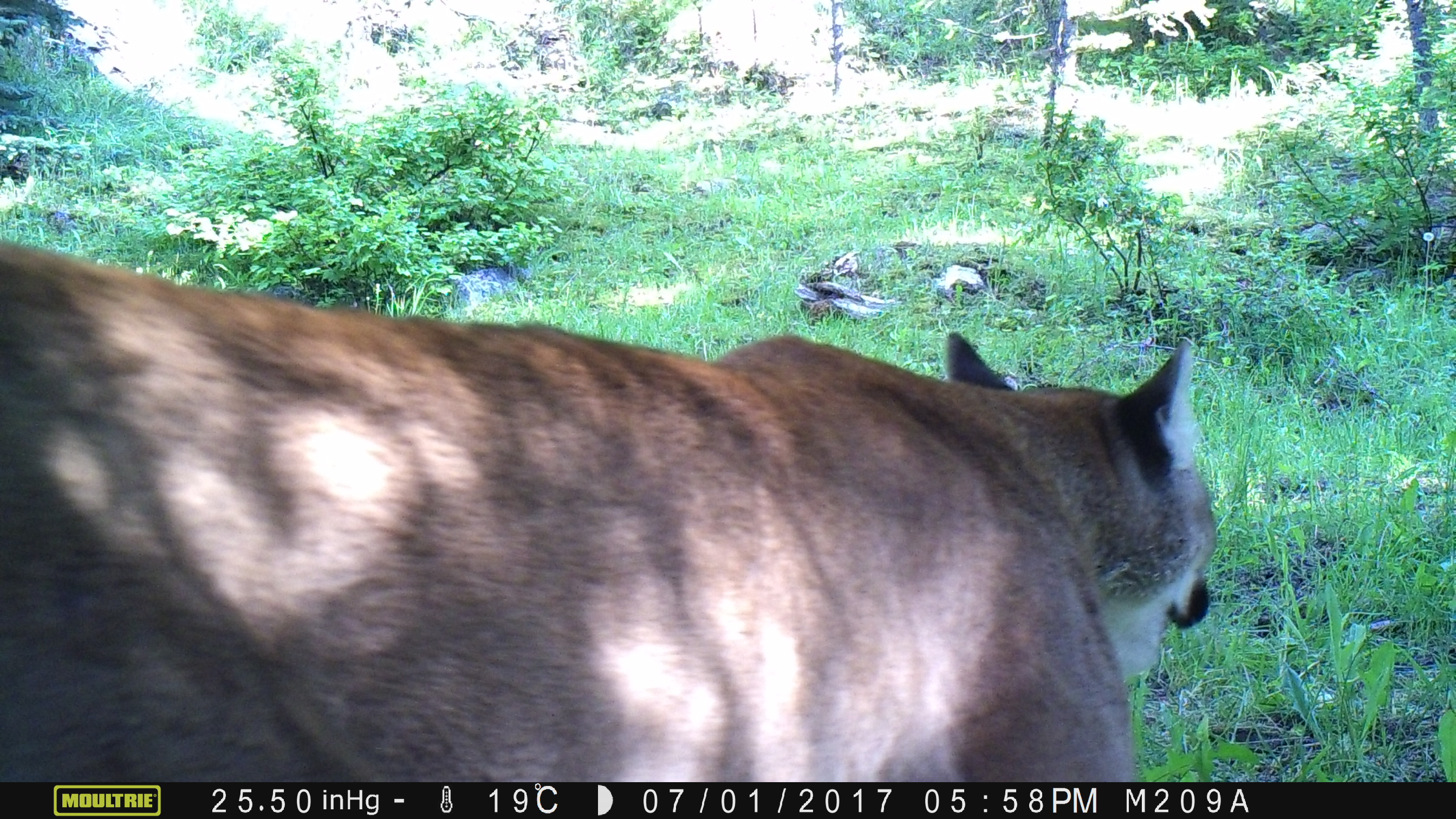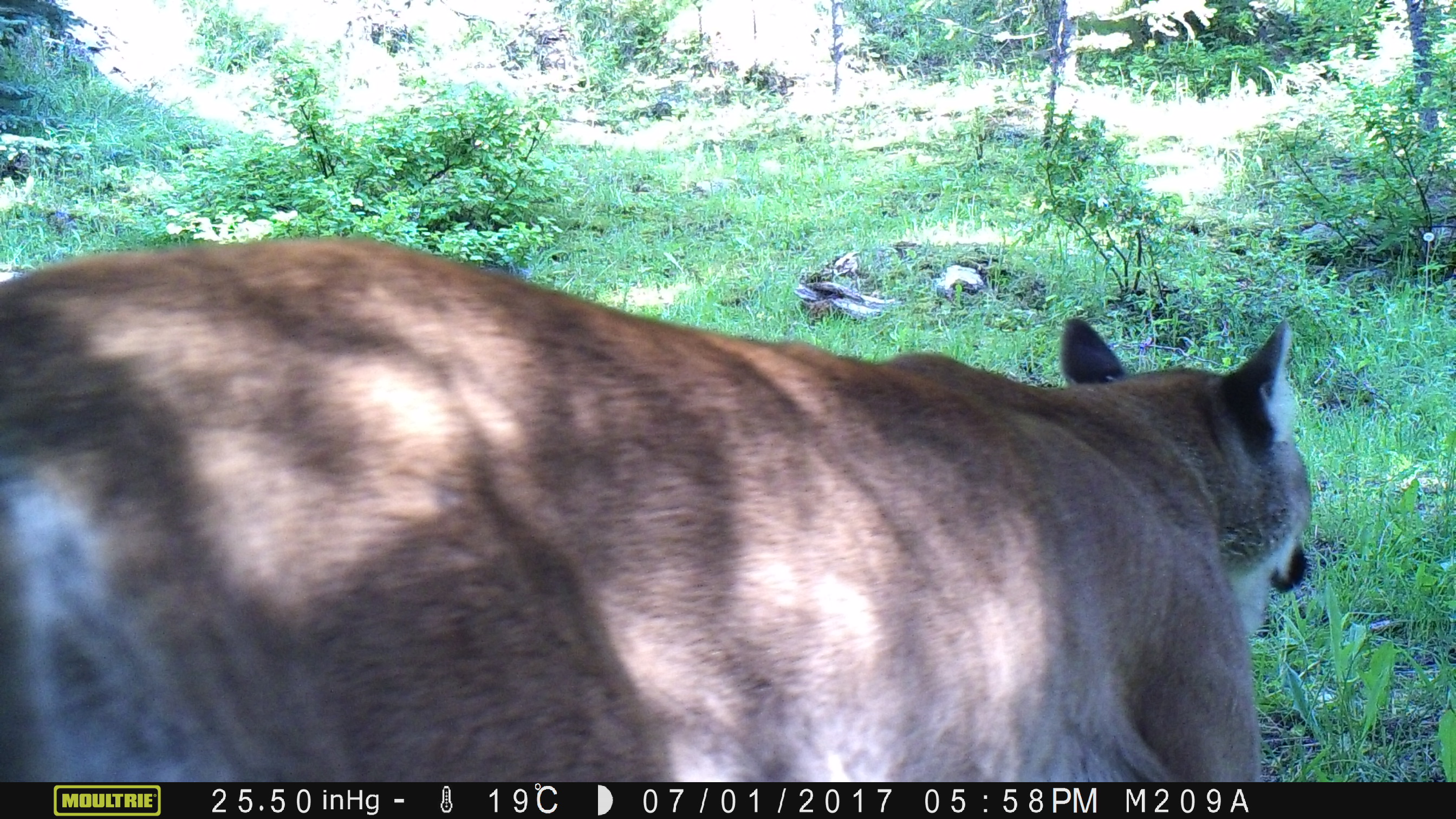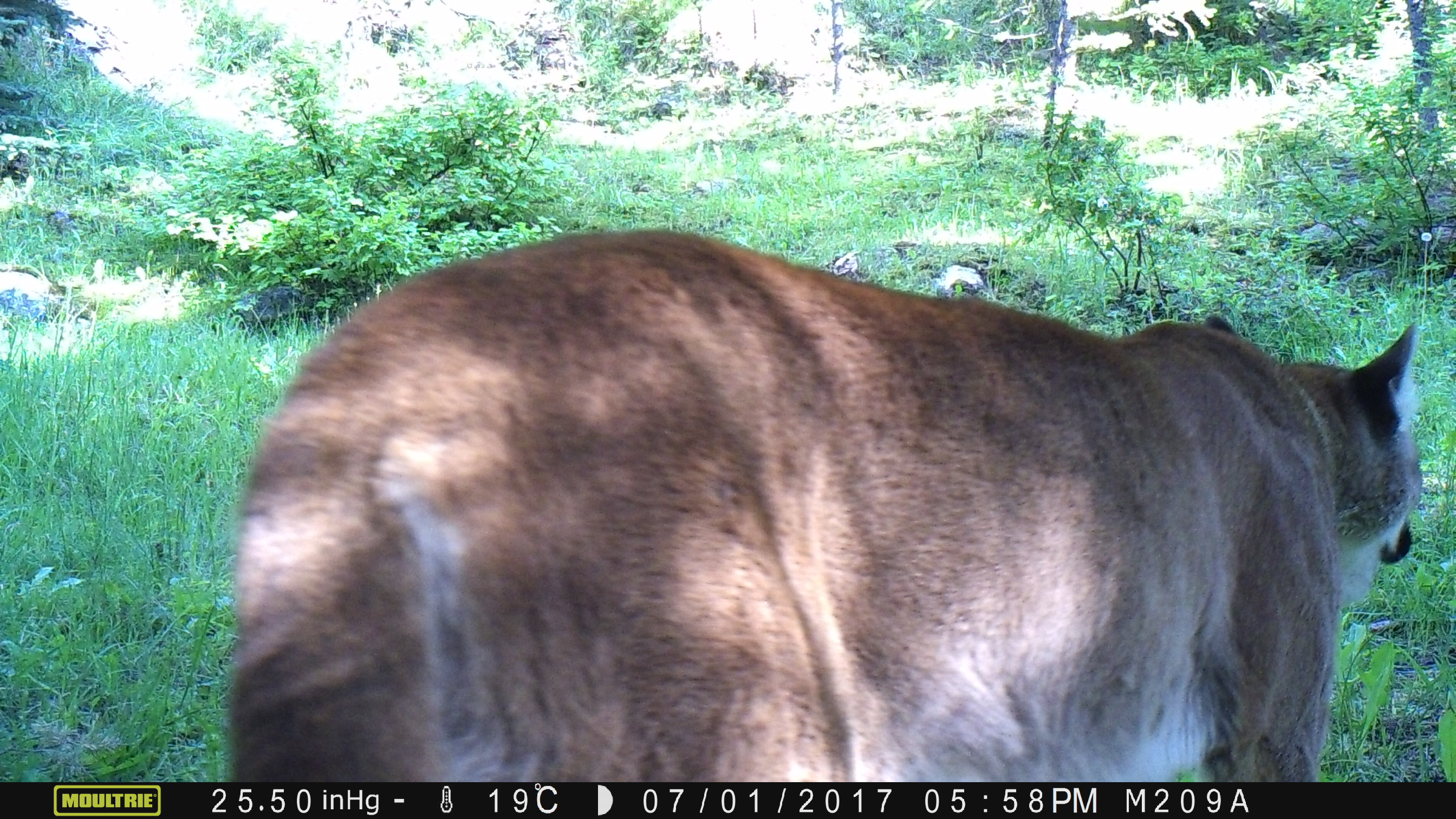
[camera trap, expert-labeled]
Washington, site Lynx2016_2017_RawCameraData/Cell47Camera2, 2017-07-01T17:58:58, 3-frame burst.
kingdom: Animalia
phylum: Chordata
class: Mammalia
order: Carnivora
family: Felidae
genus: Puma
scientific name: Puma concolor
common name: mountain lion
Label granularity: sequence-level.